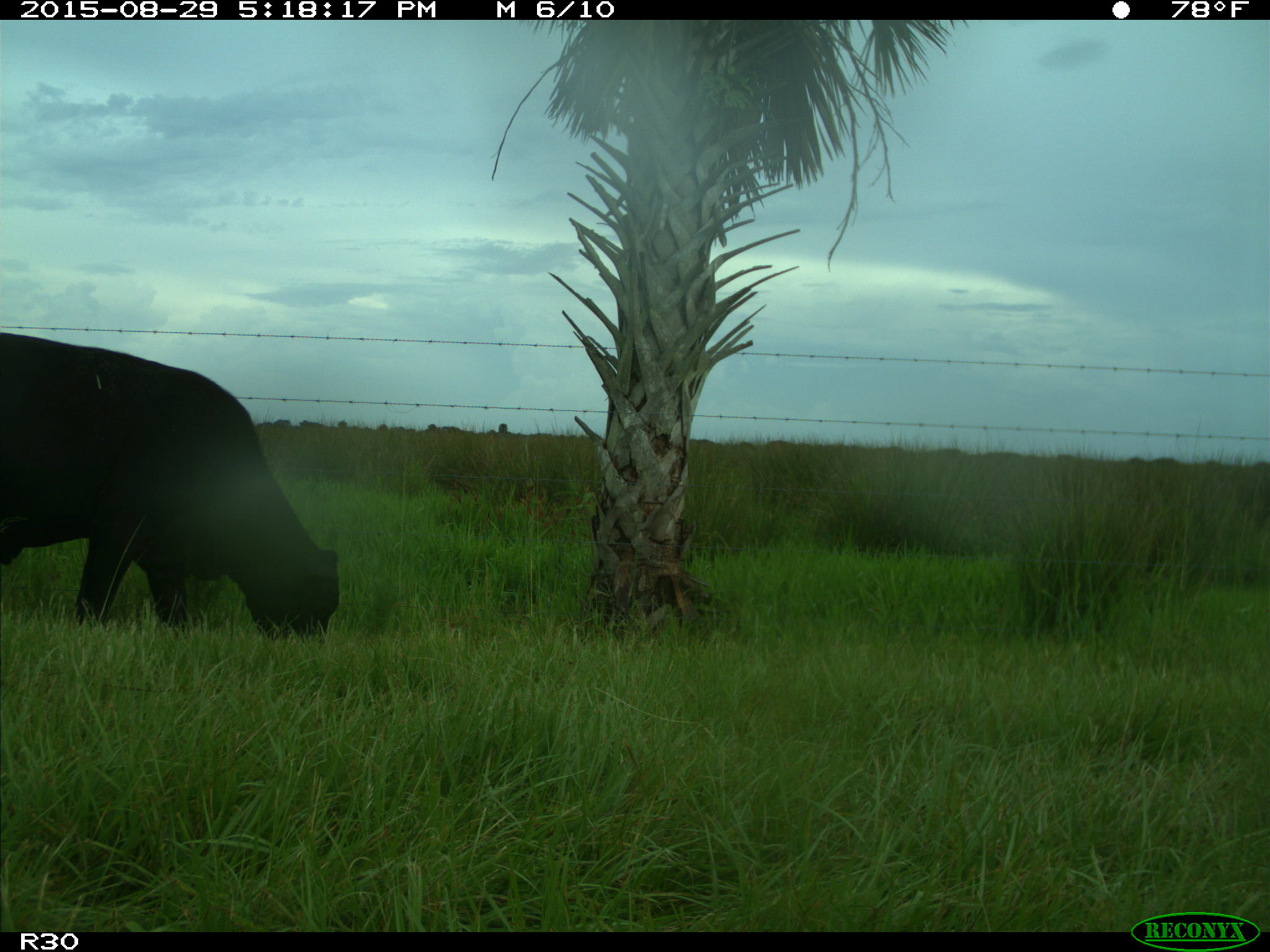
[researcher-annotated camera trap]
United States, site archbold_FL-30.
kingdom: Animalia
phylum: Chordata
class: Mammalia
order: Artiodactyla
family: Bovidae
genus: Bos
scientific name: Bos taurus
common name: domestic cow